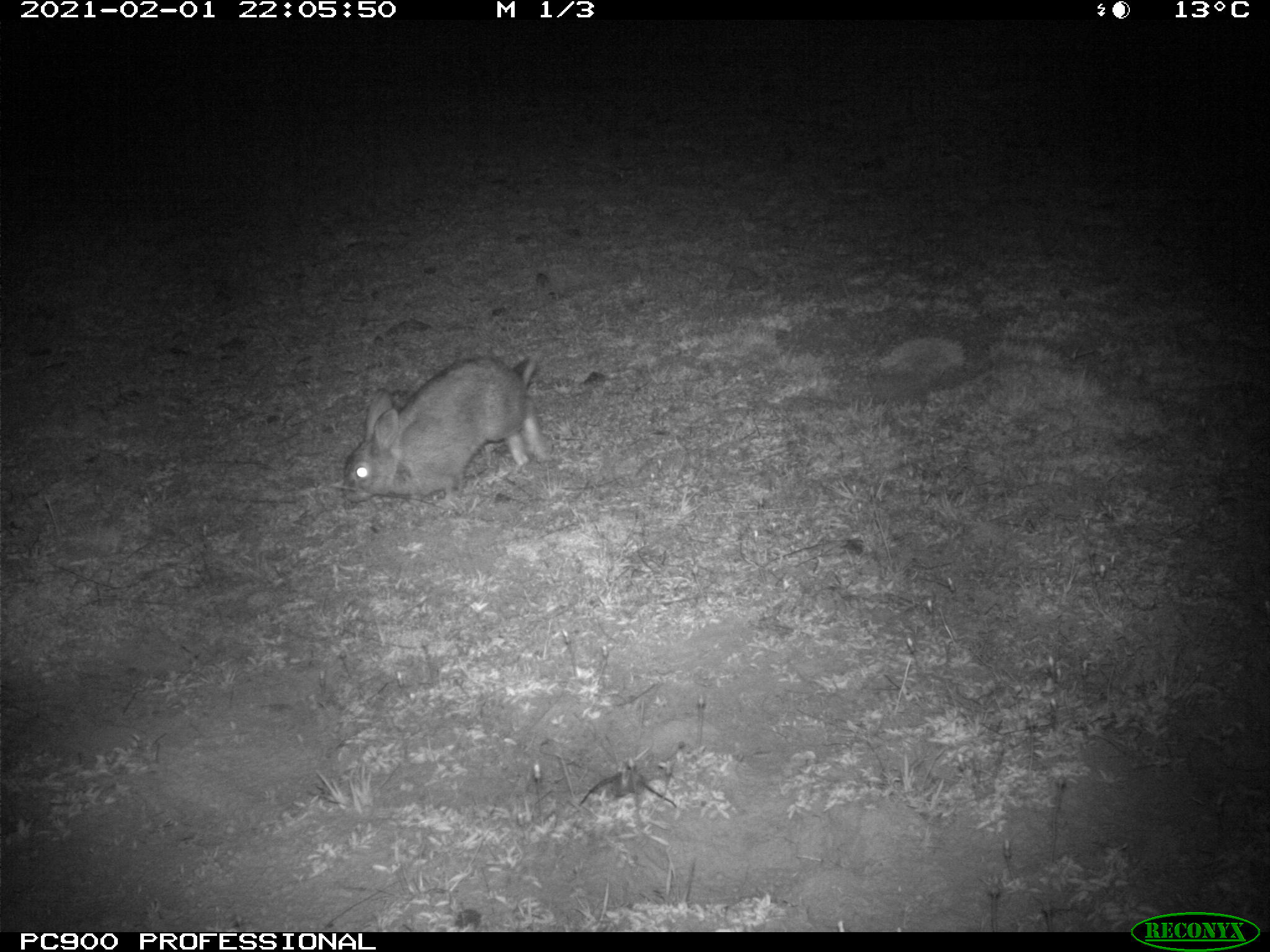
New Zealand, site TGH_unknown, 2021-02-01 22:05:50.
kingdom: Animalia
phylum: Chordata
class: Mammalia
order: Lagomorpha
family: Leporidae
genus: Oryctolagus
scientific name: Oryctolagus cuniculus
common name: european rabbit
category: rabbit